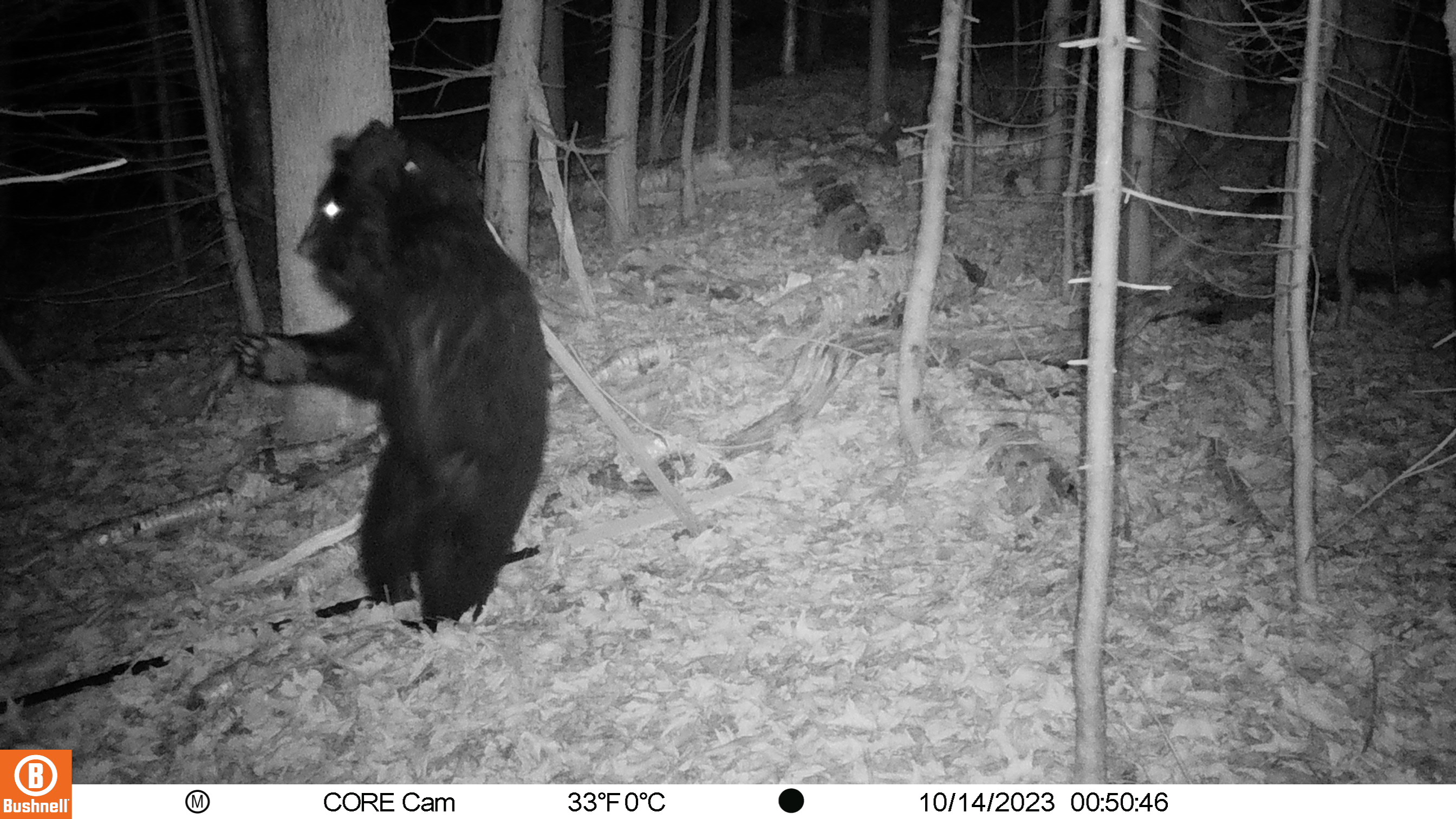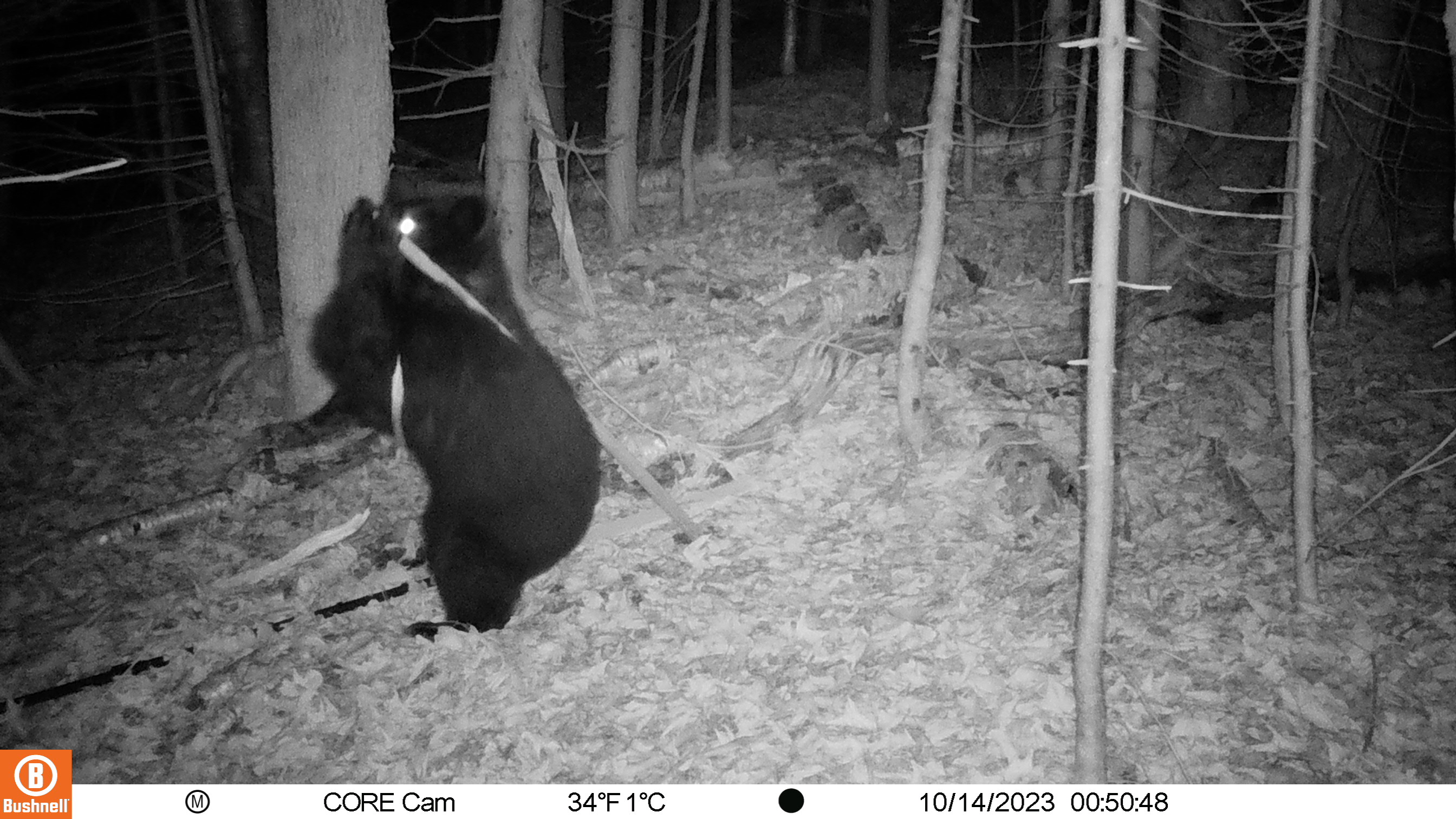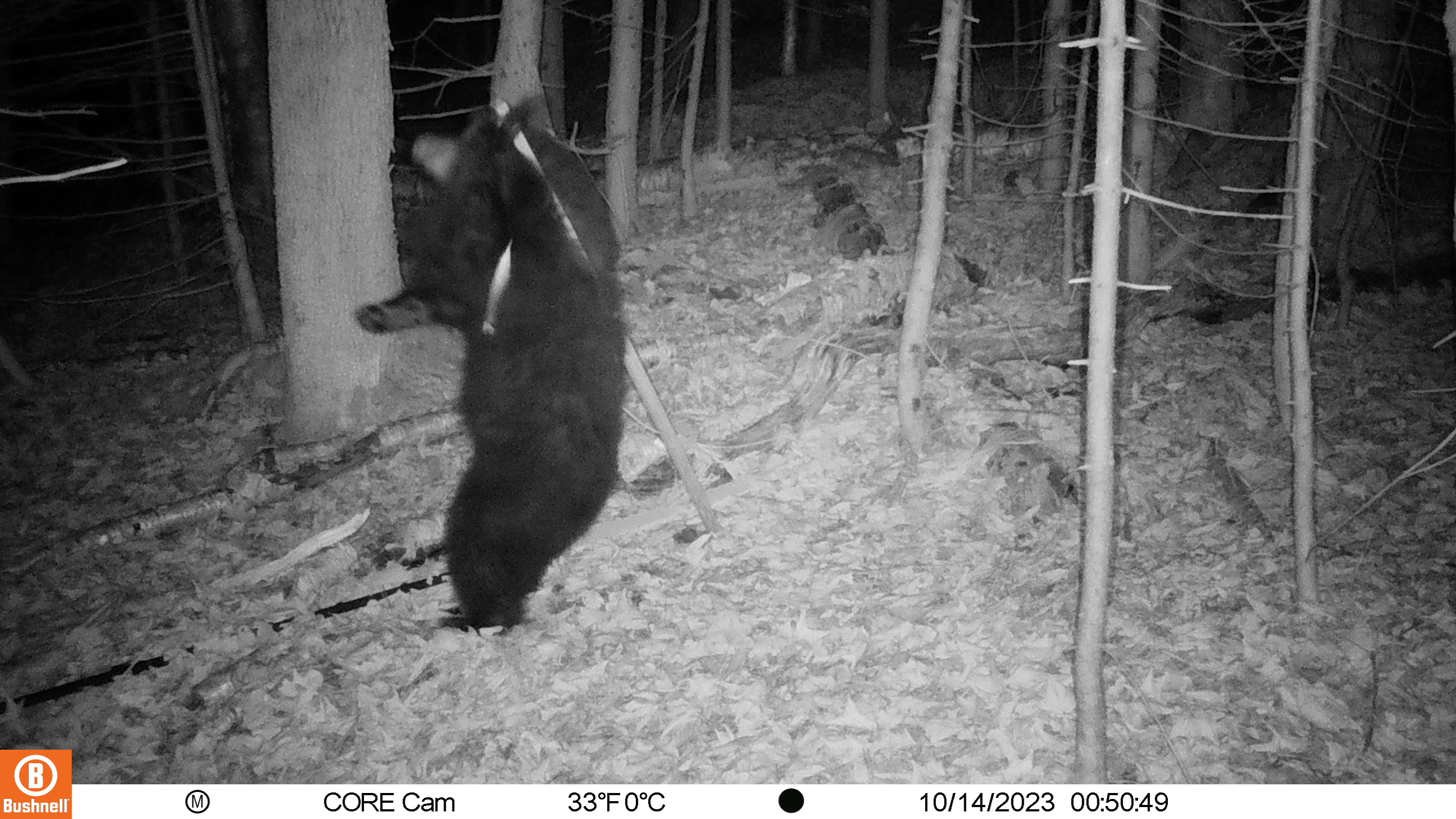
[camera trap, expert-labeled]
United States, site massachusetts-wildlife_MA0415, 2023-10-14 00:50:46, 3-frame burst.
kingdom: Animalia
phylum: Chordata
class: Mammalia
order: Carnivora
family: Ursidae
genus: Ursus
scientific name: Ursus americanus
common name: black bear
Black bear (Ursus americanus).